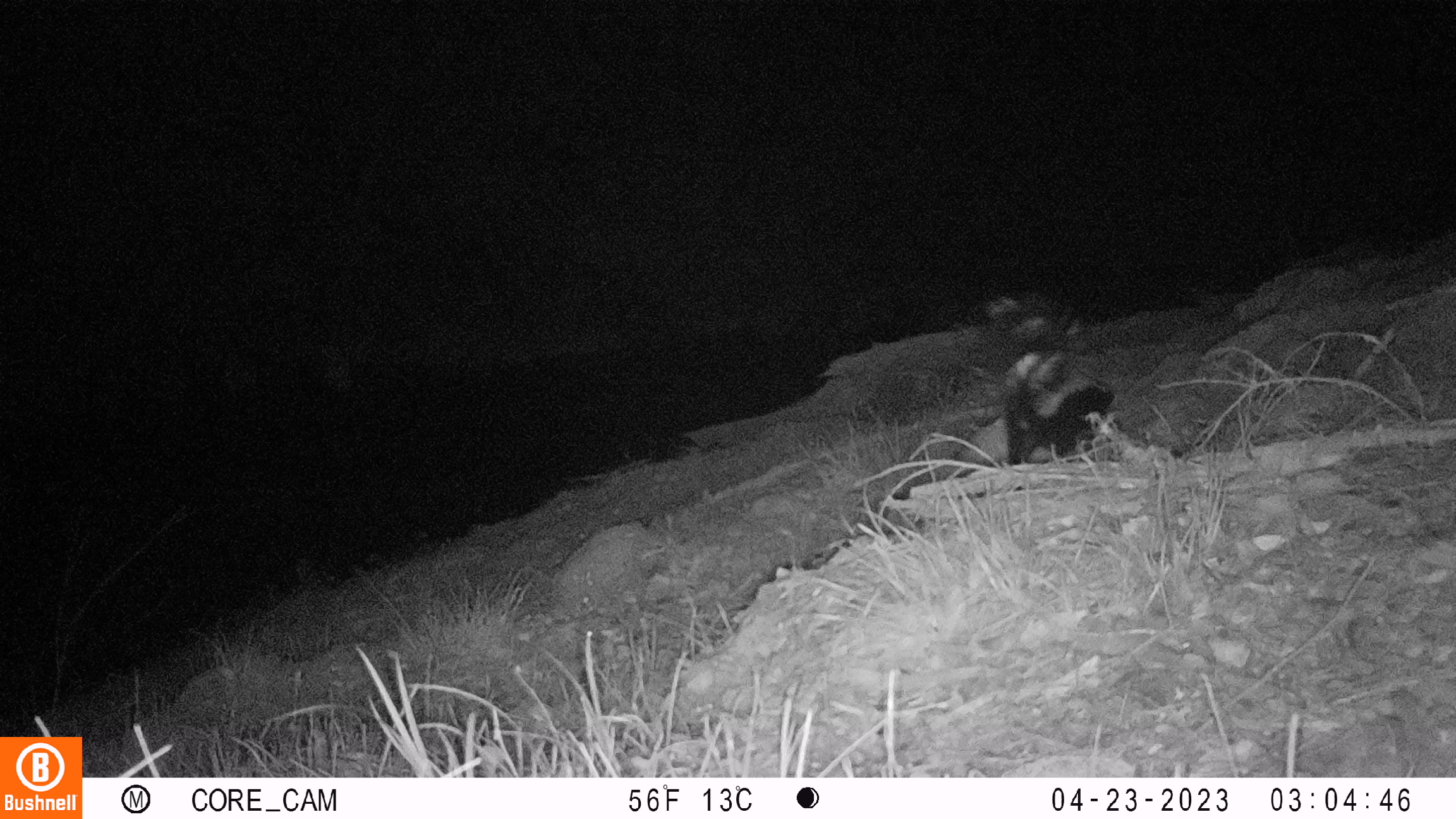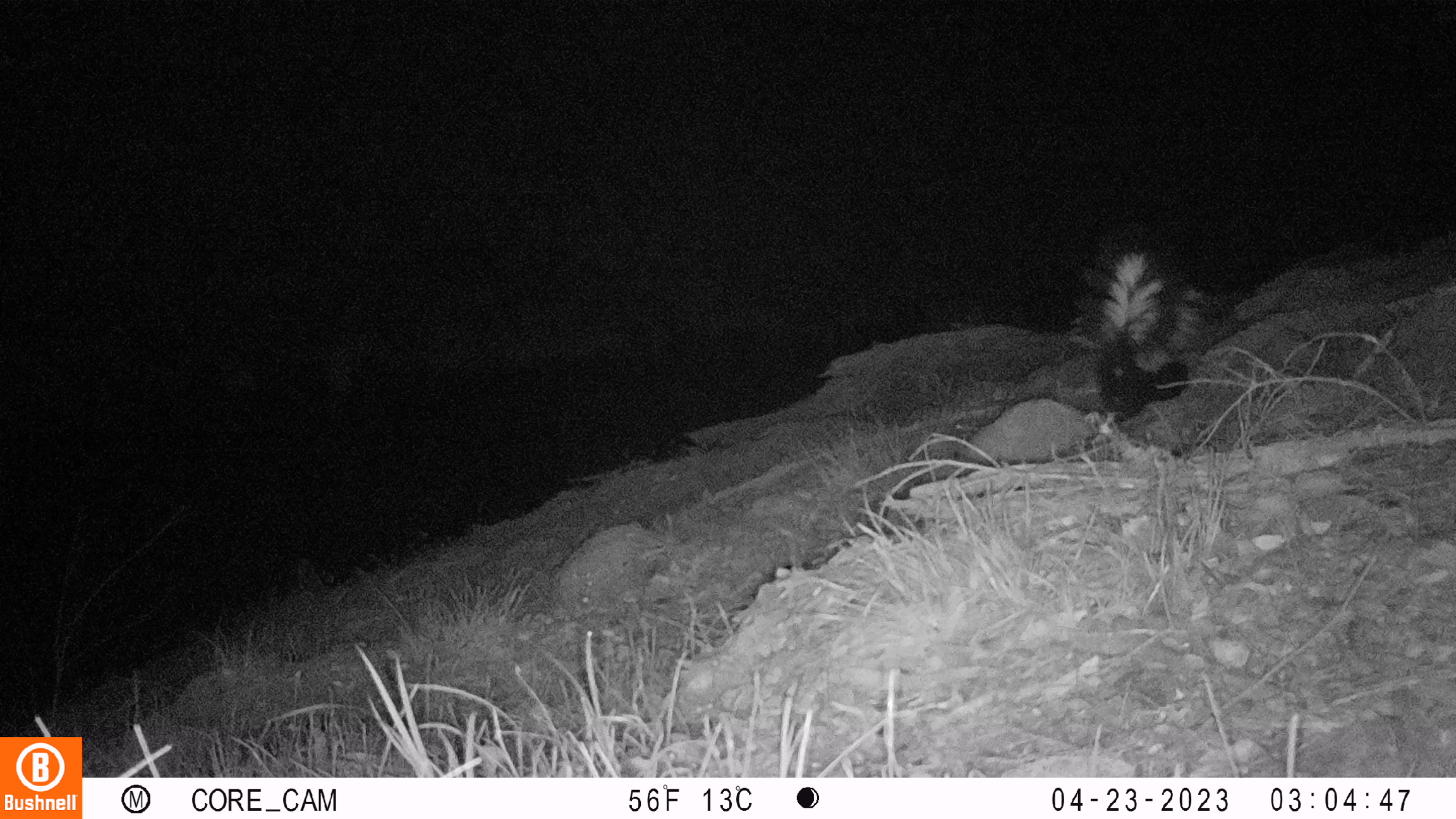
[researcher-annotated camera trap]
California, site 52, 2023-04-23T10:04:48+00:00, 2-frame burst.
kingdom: Animalia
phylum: Chordata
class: Mammalia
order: Carnivora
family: Mephitidae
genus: Mephitis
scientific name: Mephitis mephitis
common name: striped skunk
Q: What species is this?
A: Striped skunk (Mephitis mephitis).